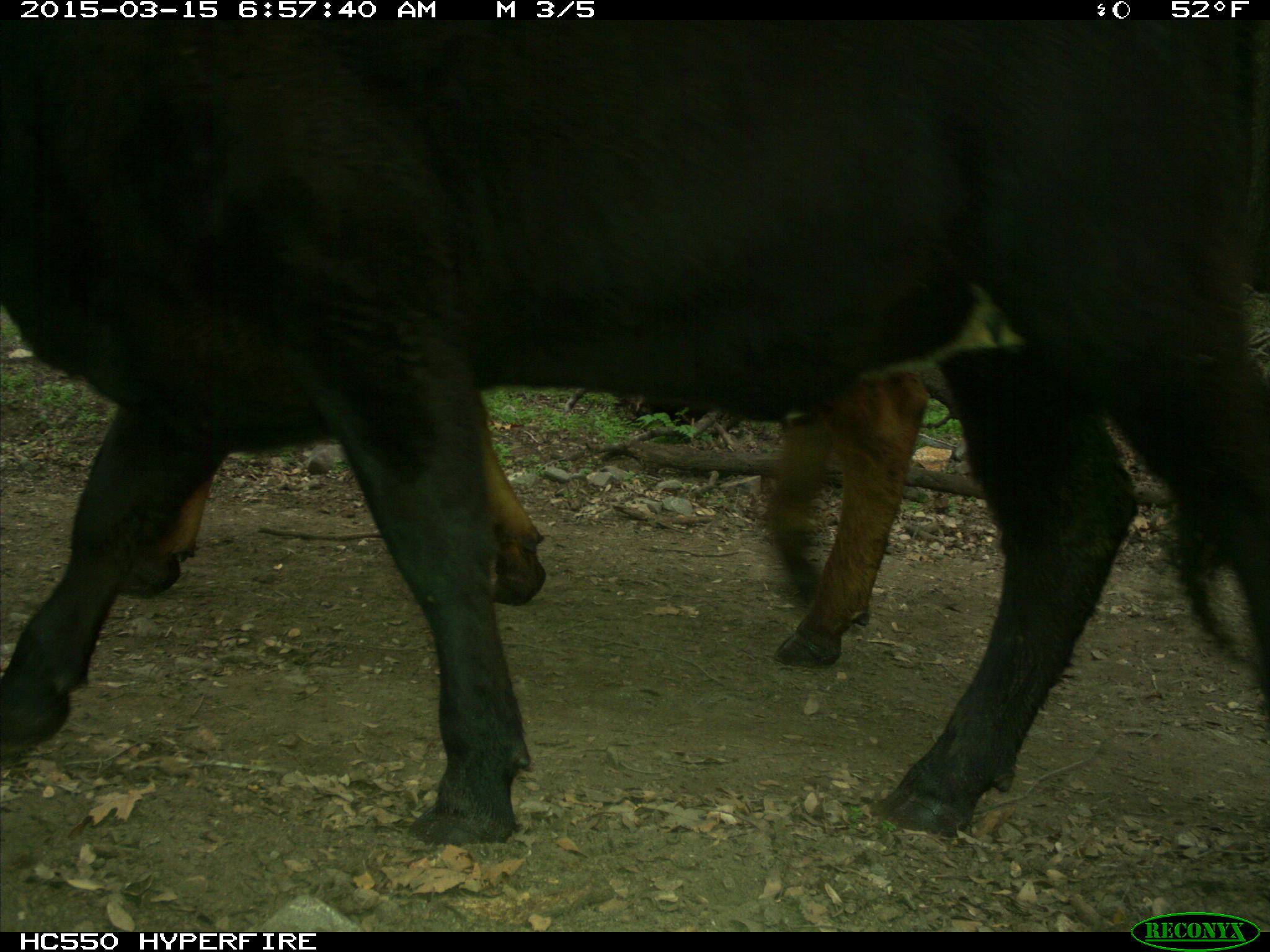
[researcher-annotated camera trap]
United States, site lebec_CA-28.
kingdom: Animalia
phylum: Chordata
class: Mammalia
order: Artiodactyla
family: Bovidae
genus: Bos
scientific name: Bos taurus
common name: domestic cow